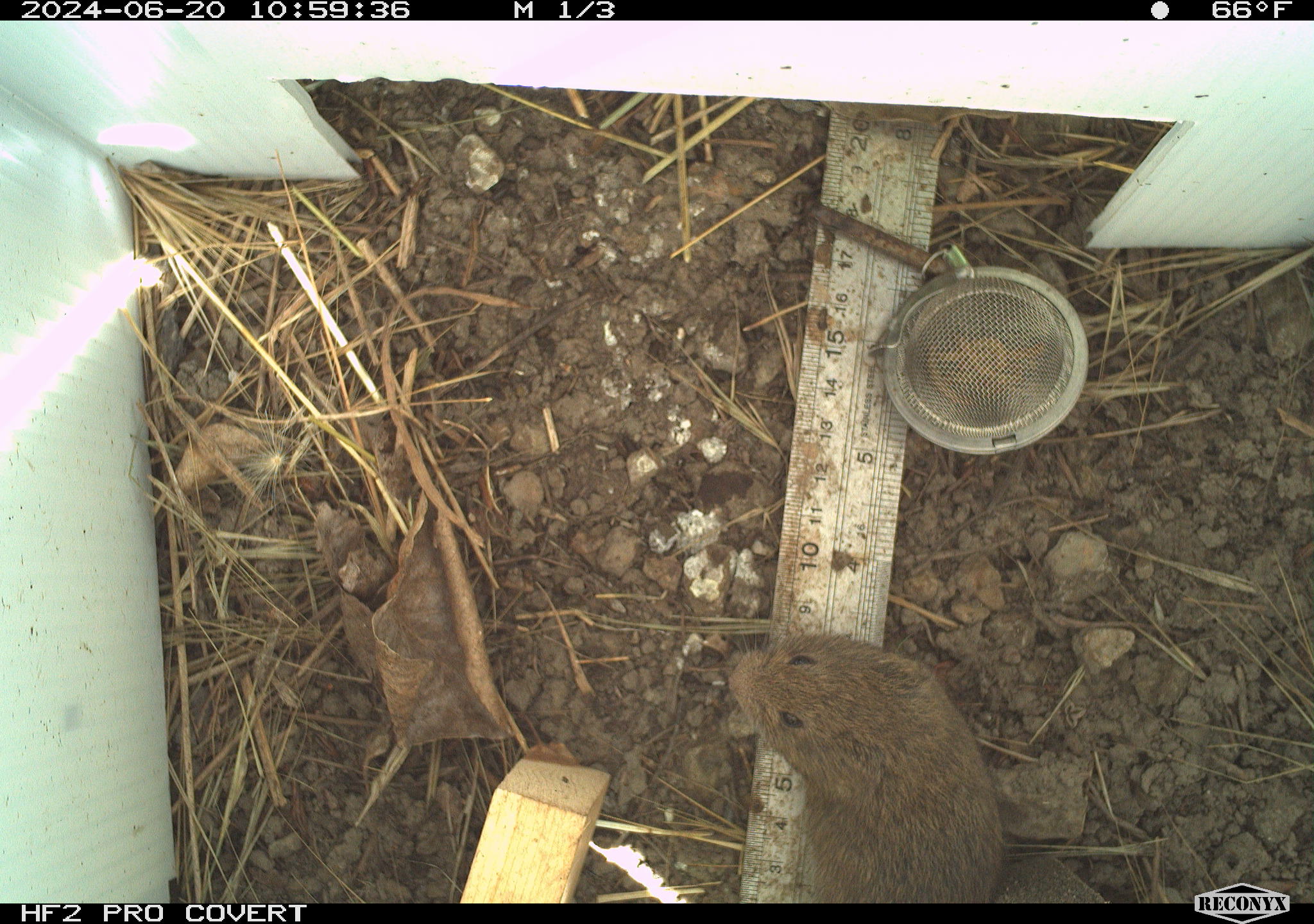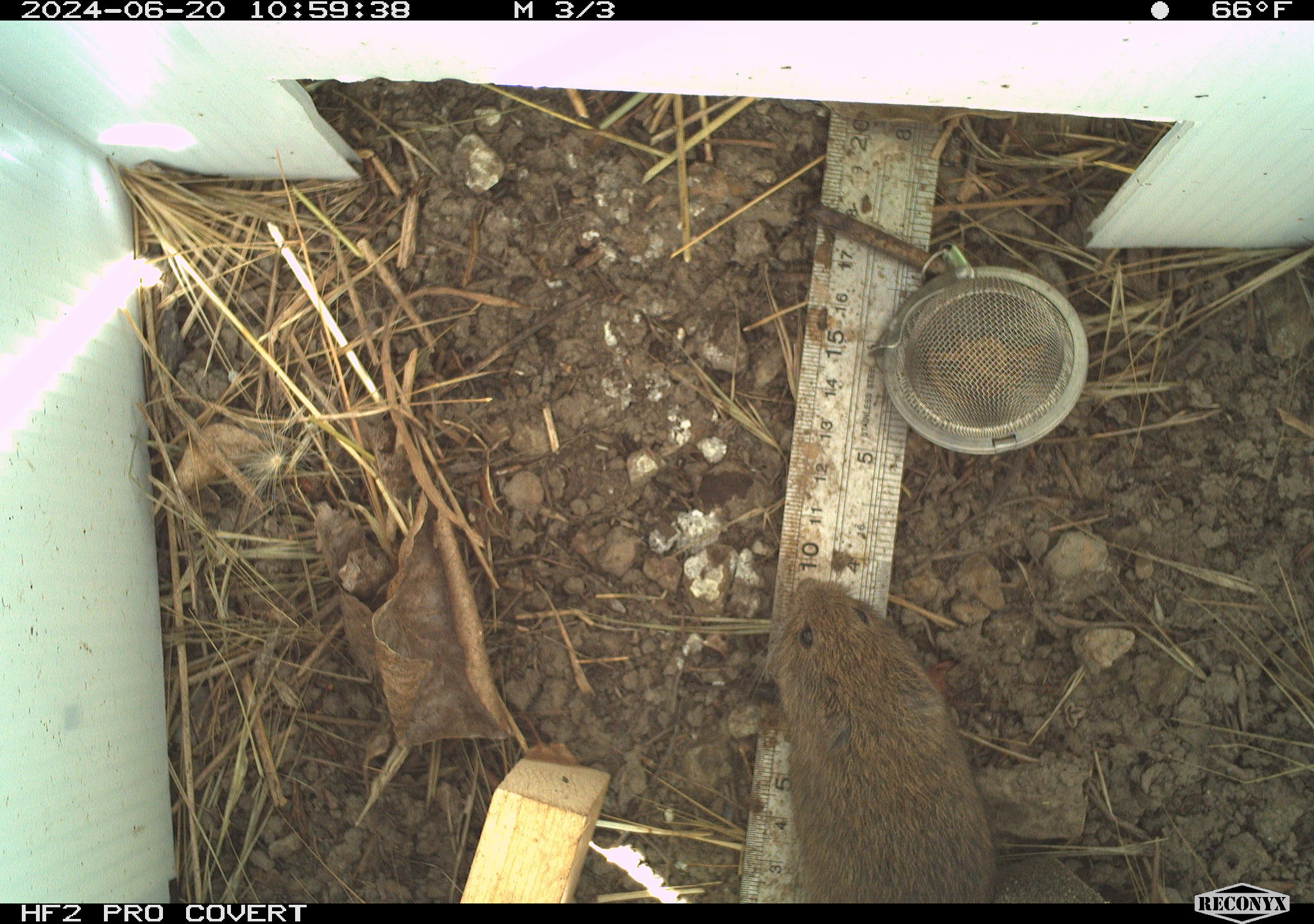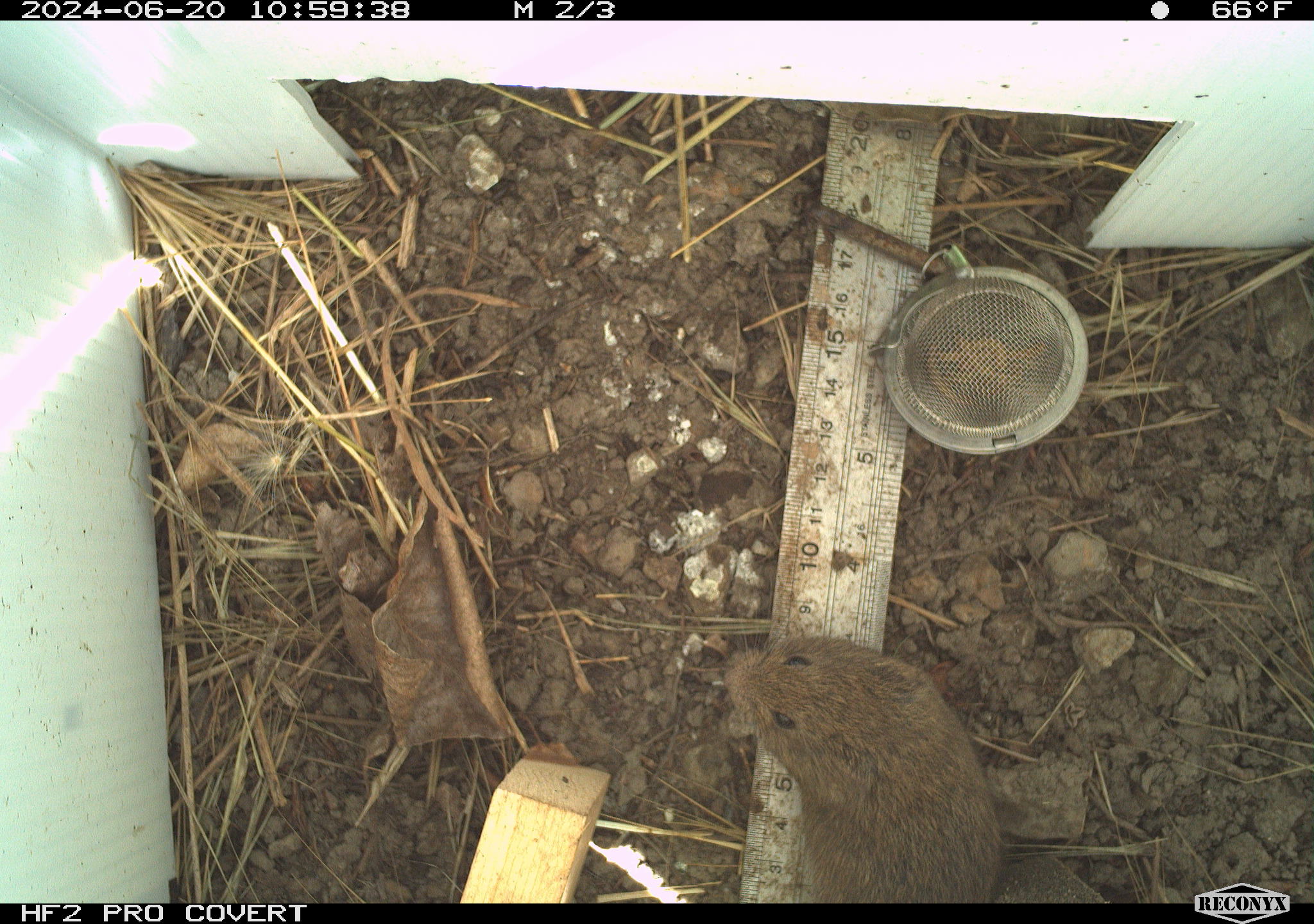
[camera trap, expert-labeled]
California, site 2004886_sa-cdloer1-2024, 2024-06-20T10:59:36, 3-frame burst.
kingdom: Animalia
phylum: Chordata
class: Mammalia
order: Rodentia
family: Cricetidae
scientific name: Arvicolinae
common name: voles, lemmings, and muskrats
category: arvicolinae subfamily